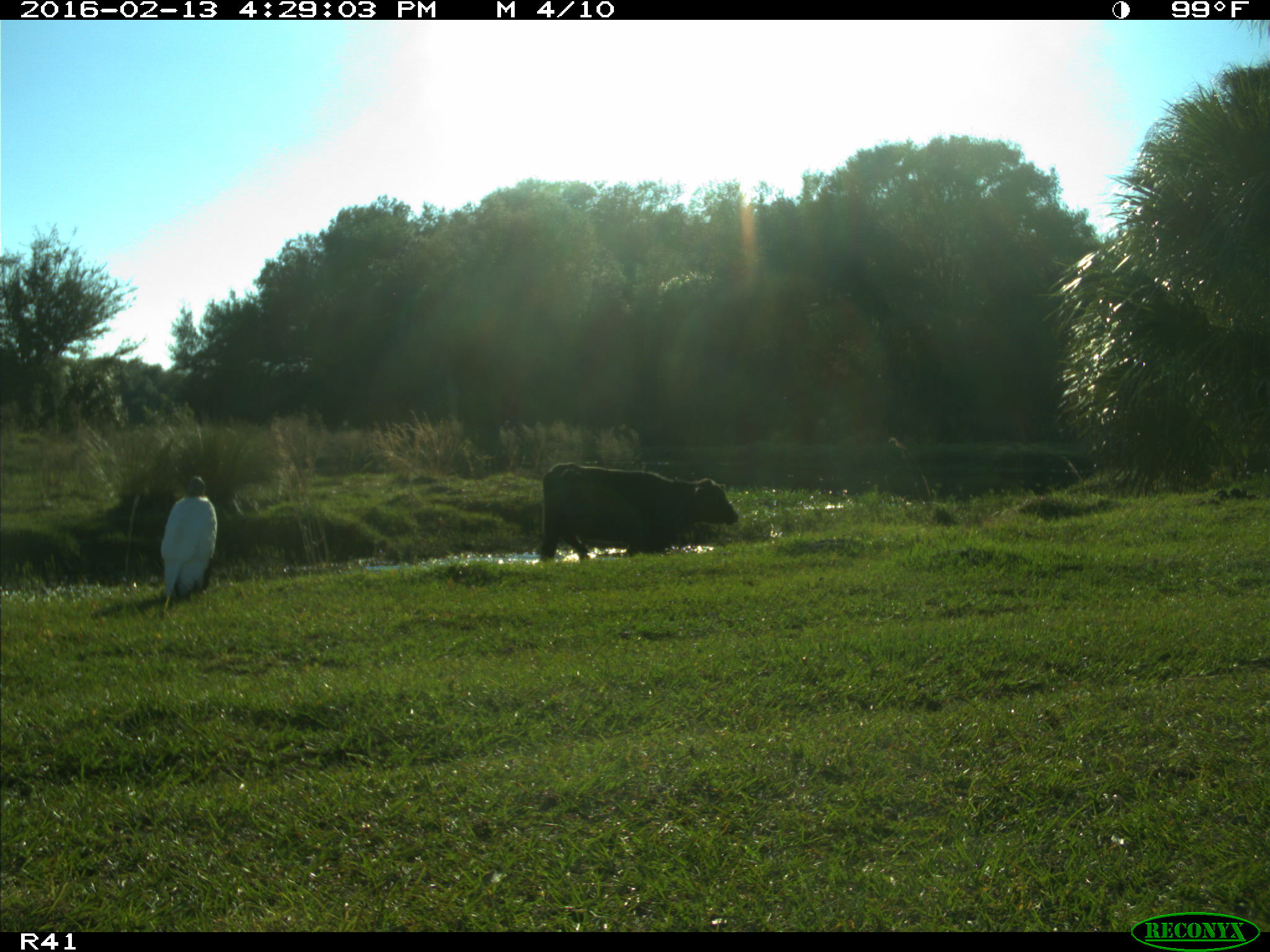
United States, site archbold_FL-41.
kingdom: Animalia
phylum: Chordata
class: Mammalia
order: Artiodactyla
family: Bovidae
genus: Bos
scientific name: Bos taurus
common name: domestic cow